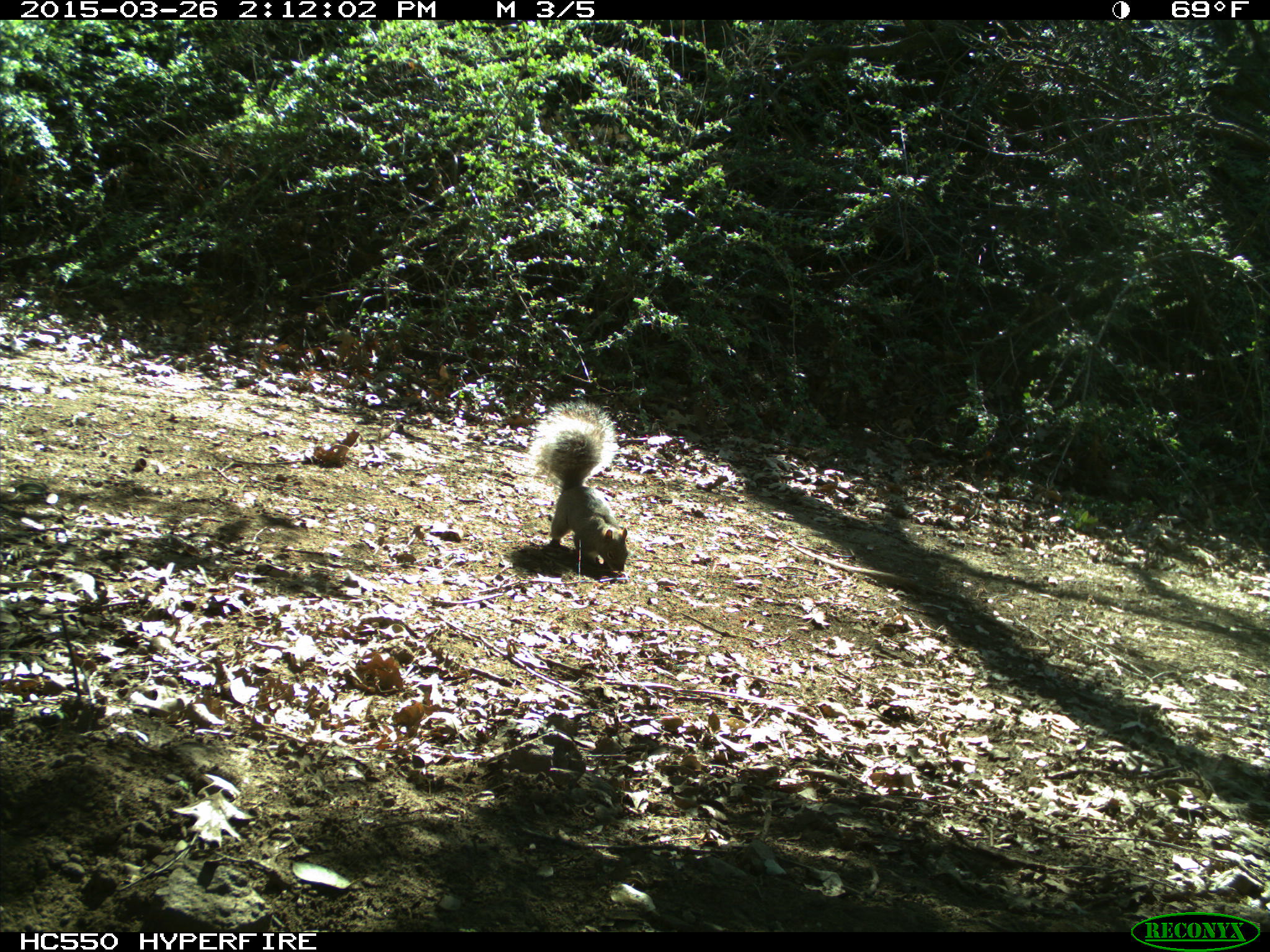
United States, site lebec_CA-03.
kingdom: Animalia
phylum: Chordata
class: Mammalia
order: Rodentia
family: Sciuridae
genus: Sciurus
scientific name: Sciurus carolinensis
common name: eastern gray squirrel